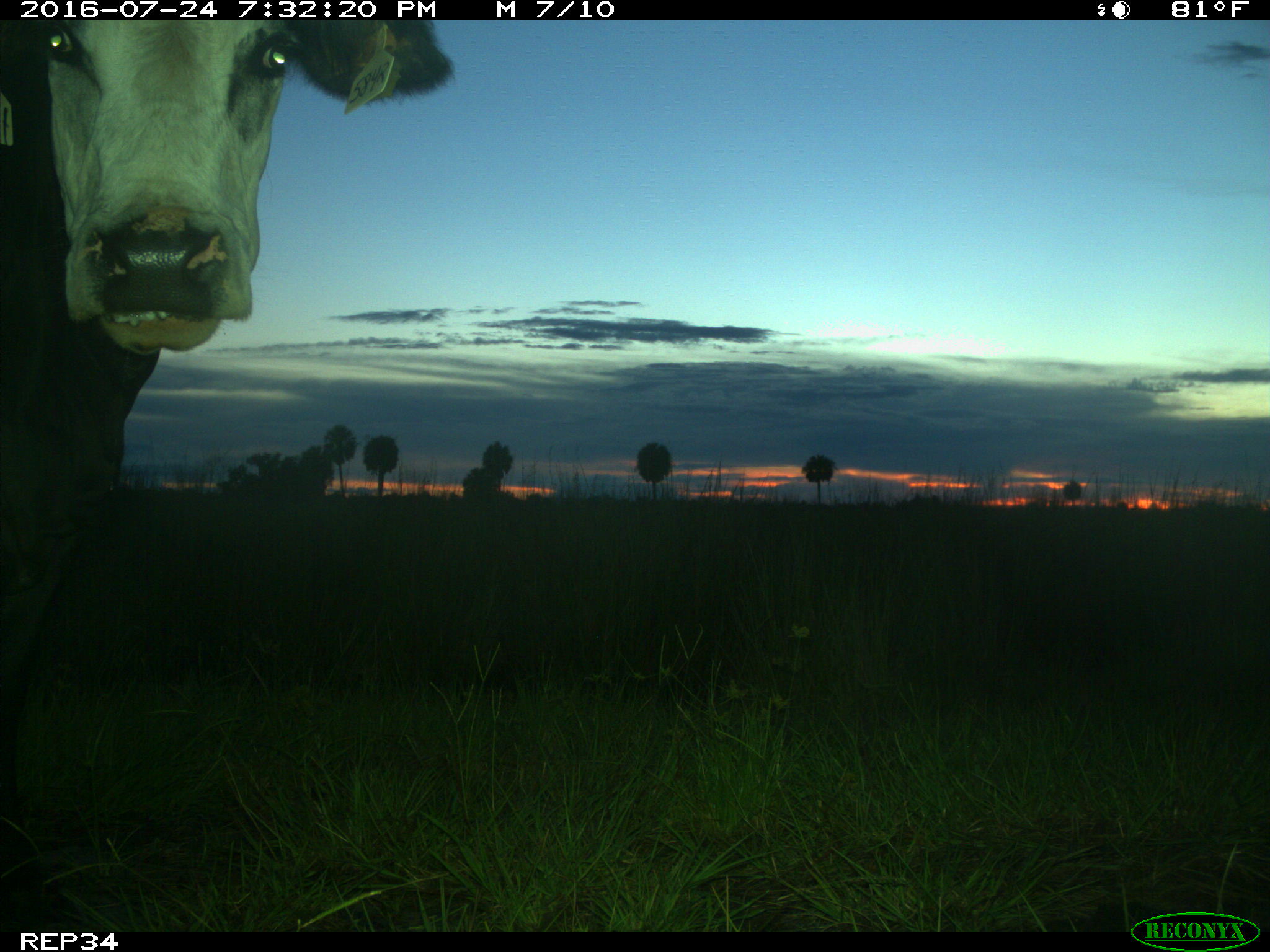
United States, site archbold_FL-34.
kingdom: Animalia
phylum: Chordata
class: Mammalia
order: Artiodactyla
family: Bovidae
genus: Bos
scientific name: Bos taurus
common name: domestic cow